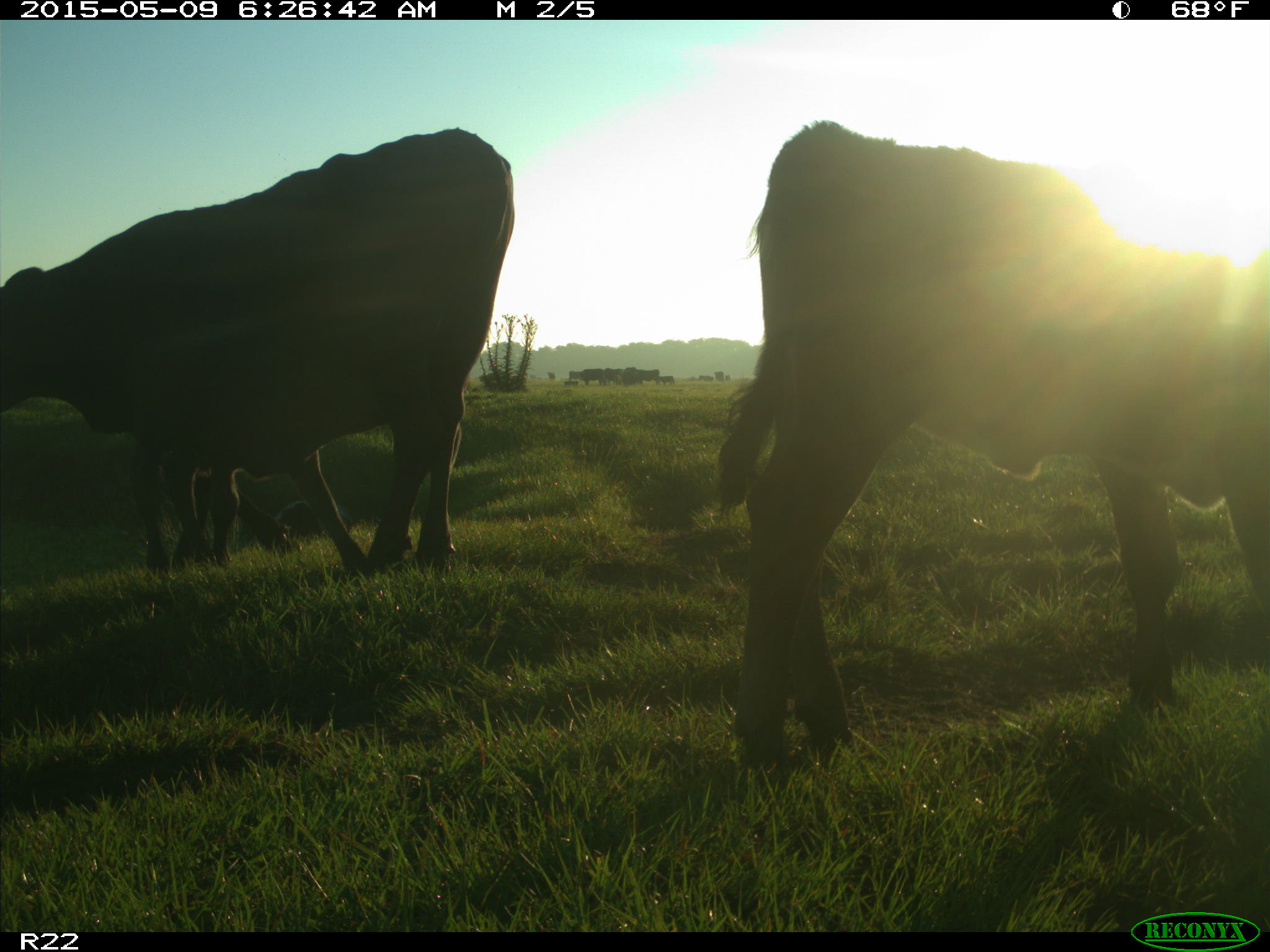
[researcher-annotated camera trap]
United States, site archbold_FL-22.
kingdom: Animalia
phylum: Chordata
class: Mammalia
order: Artiodactyla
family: Bovidae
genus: Bos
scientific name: Bos taurus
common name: domestic cow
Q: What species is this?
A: Bos taurus (domestic cow).